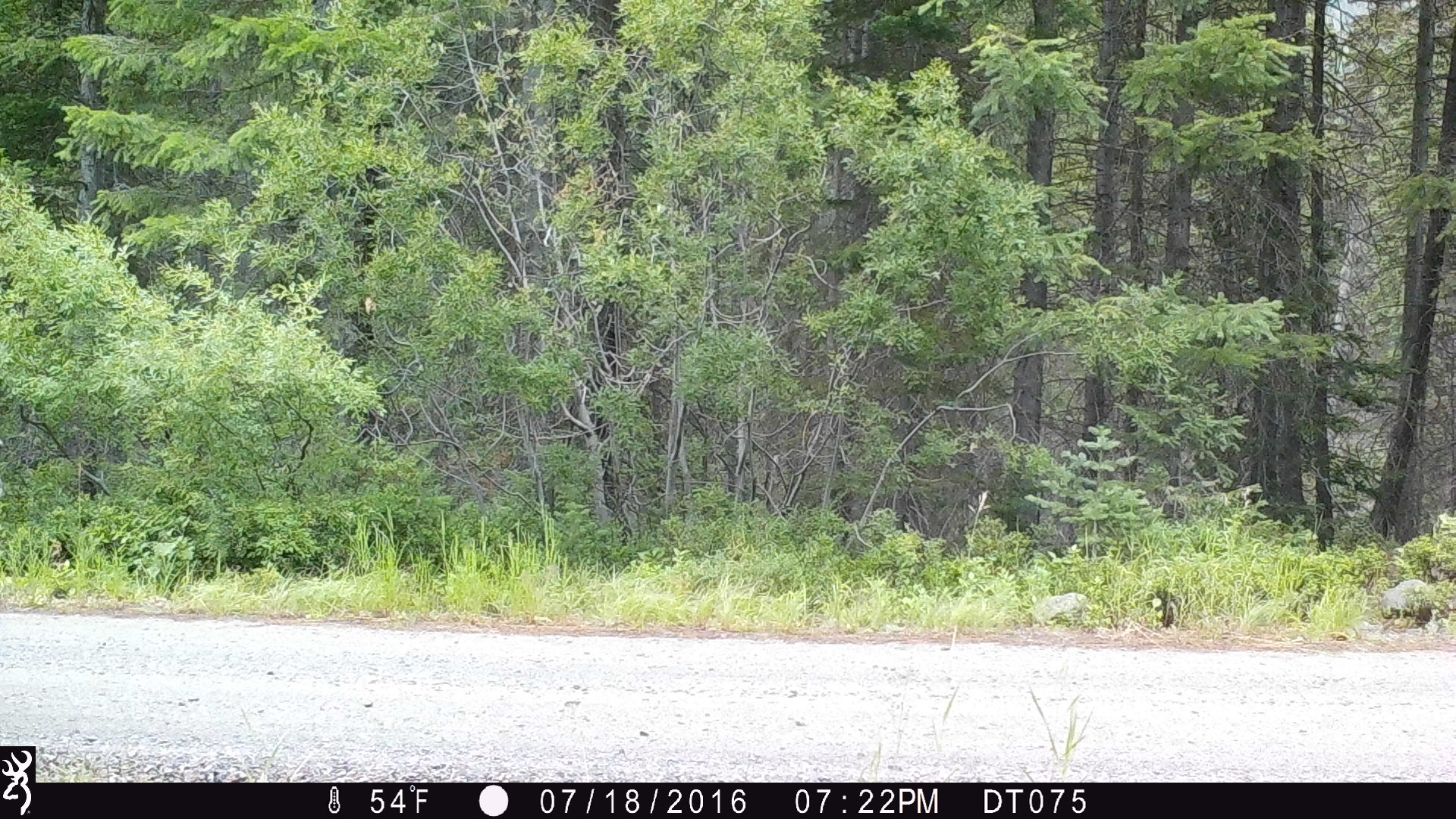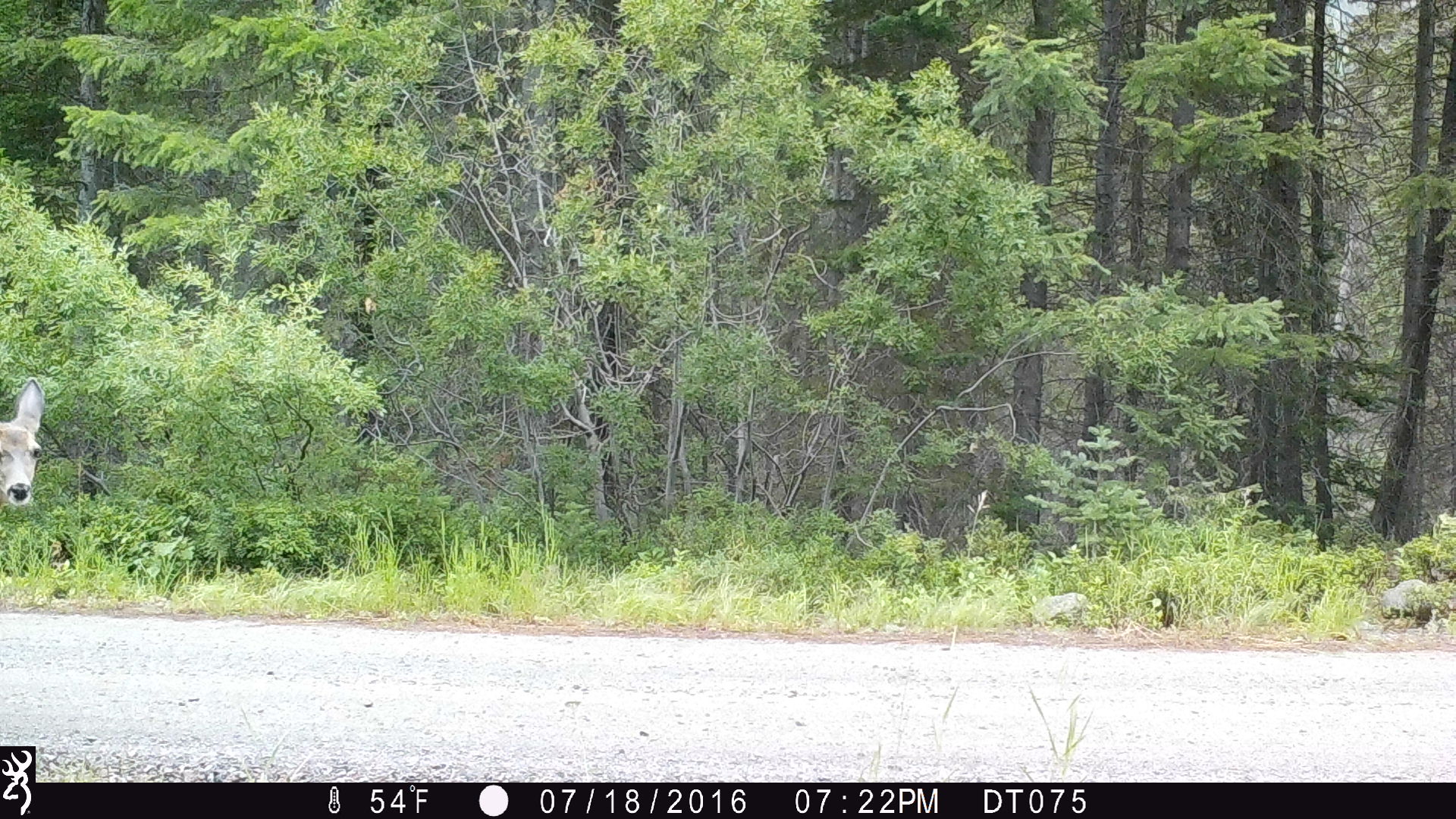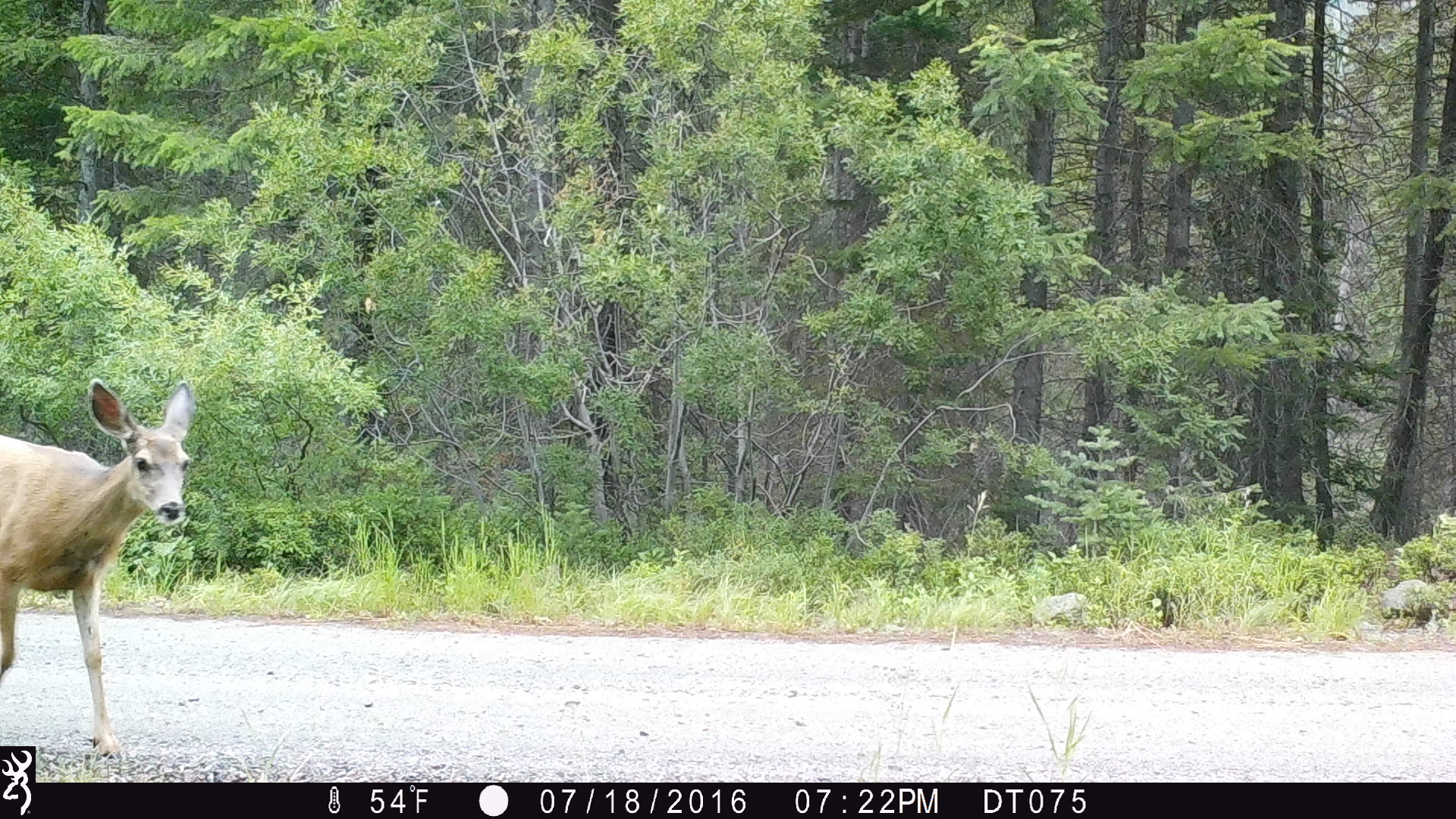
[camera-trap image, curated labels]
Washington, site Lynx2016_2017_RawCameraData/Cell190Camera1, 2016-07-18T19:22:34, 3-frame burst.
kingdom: Animalia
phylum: Chordata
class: Mammalia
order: Artiodactyla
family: Cervidae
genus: Odocoileus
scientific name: Odocoileus hemionus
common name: mule deer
Odocoileus hemionus (mule deer). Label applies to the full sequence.